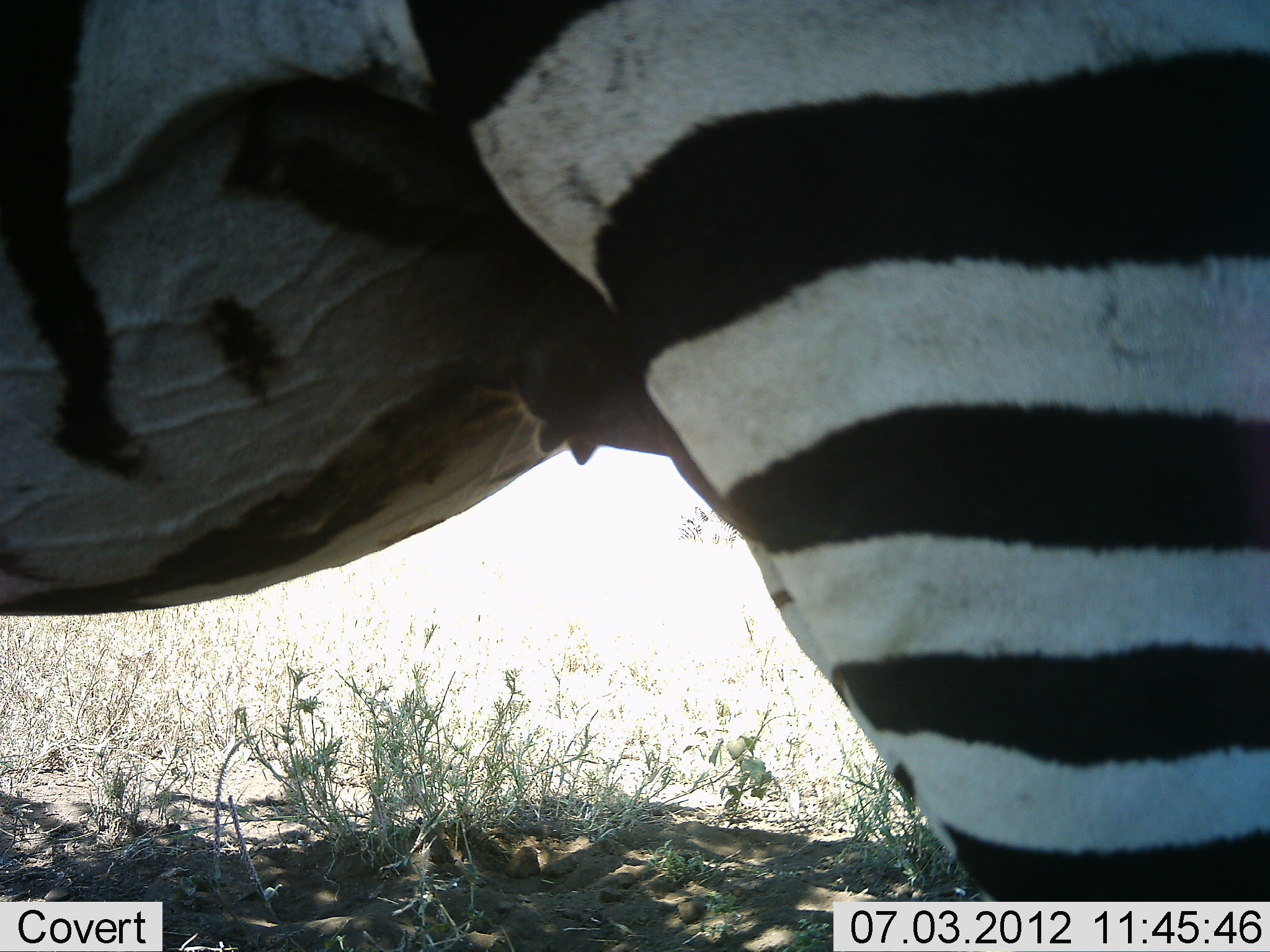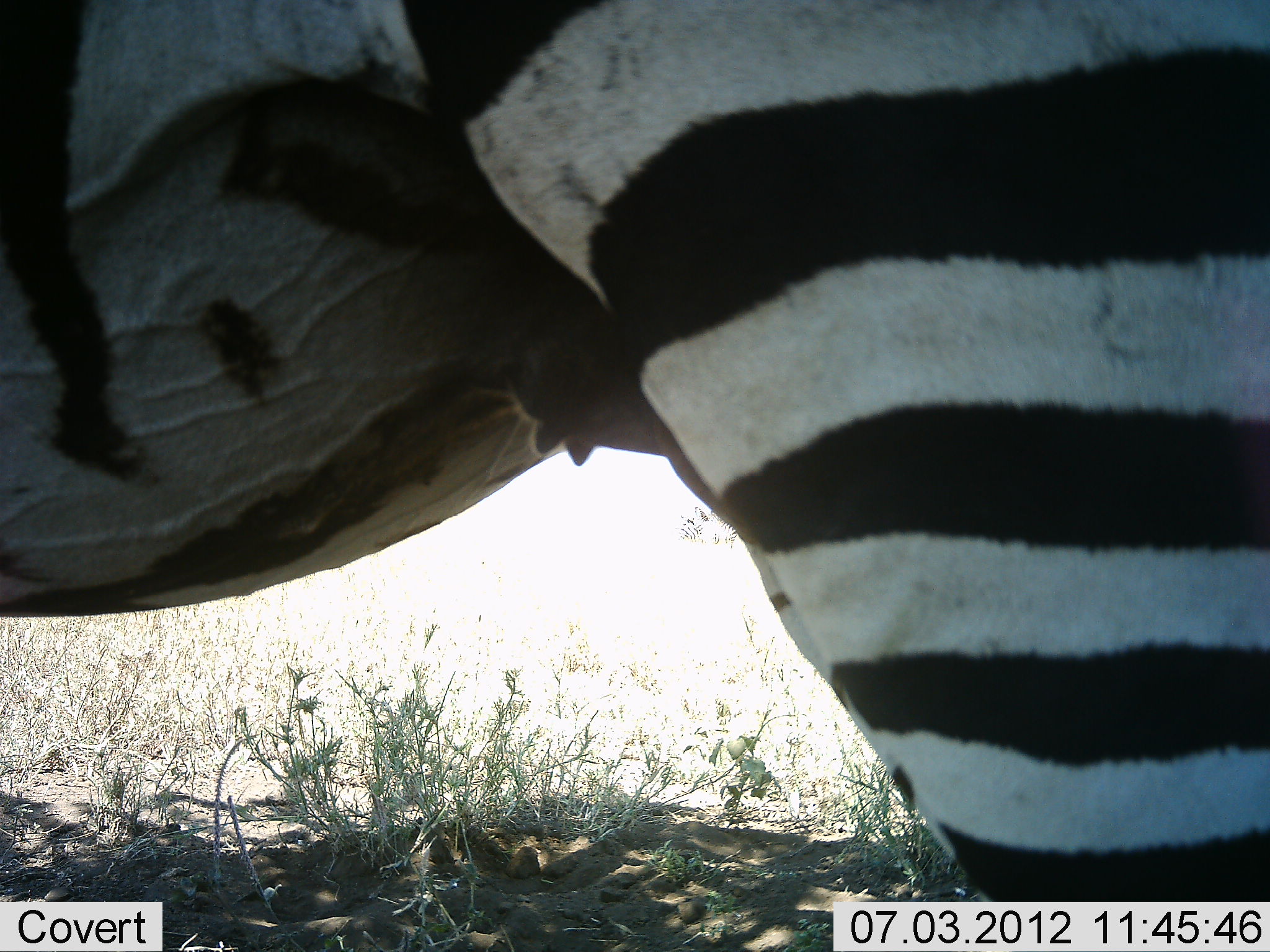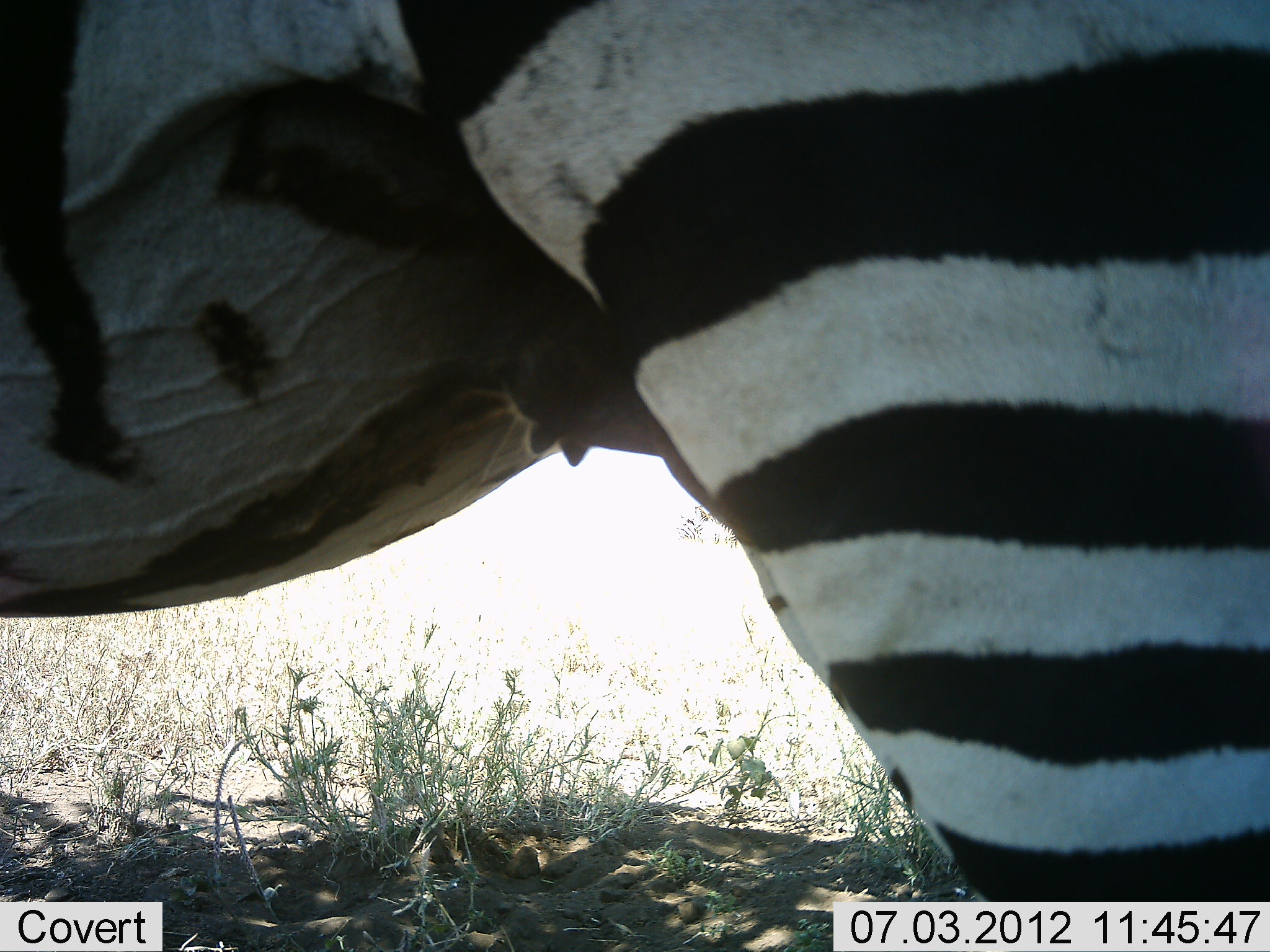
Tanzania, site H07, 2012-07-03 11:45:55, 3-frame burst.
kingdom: Animalia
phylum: Chordata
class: Mammalia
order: Perissodactyla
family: Equidae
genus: Equus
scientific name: Equus quagga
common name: plains zebra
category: zebra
Zebra (plains zebra) (Equus quagga), count 1. Behavior (volunteer vote fractions): standing 100%, resting 0%, moving 10%, interacting 0%. Young present (vote fraction): 0%. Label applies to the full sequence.